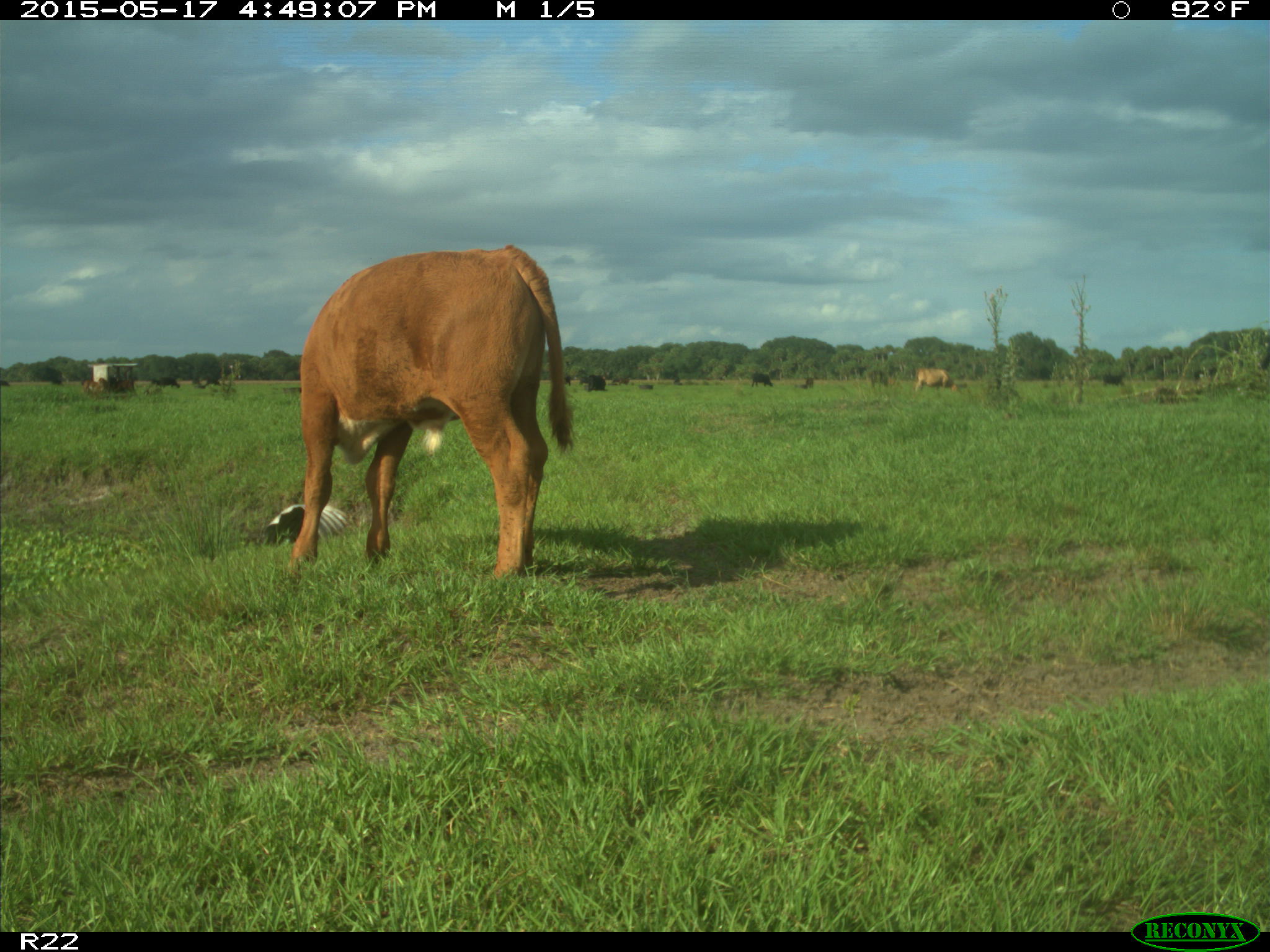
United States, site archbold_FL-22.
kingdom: Animalia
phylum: Chordata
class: Mammalia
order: Artiodactyla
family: Bovidae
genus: Bos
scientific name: Bos taurus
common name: domestic cow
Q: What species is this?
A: Bos taurus (domestic cow).